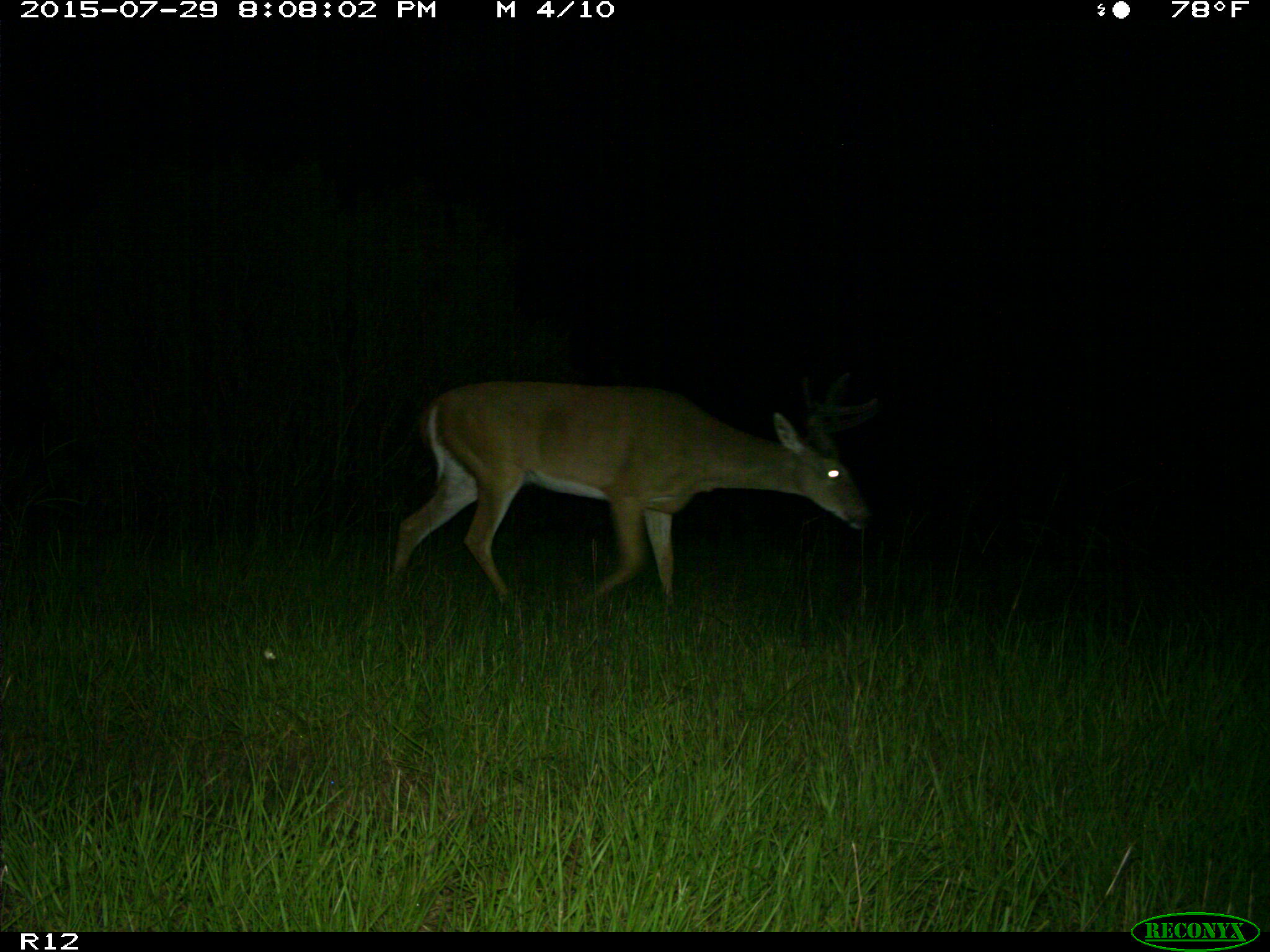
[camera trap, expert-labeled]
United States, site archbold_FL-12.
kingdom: Animalia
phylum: Chordata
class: Mammalia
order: Artiodactyla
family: Cervidae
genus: Odocoileus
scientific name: Odocoileus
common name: deer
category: unidentified deer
Unidentified deer (deer) (Odocoileus).